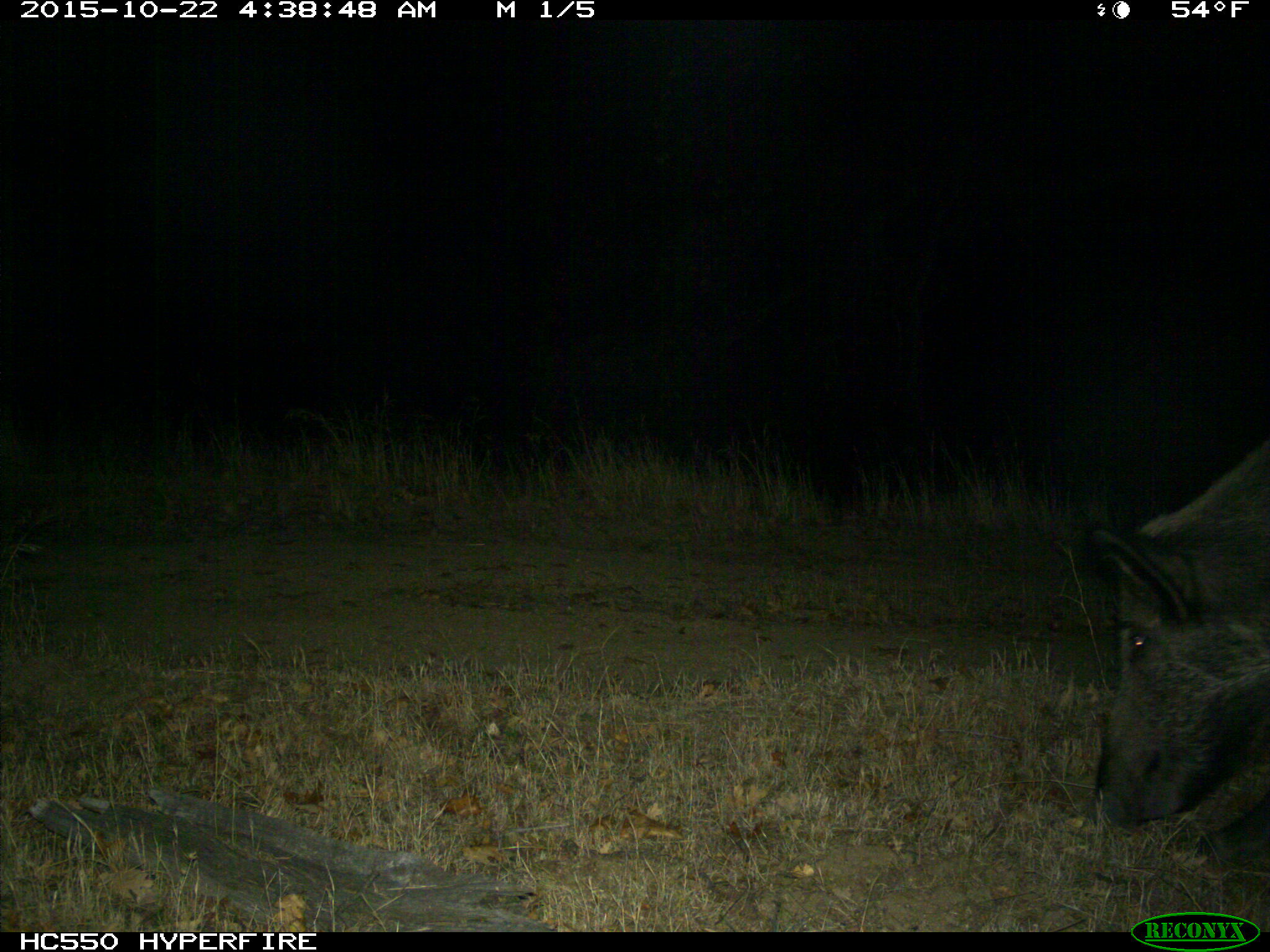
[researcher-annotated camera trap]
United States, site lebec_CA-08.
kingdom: Animalia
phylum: Chordata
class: Mammalia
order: Artiodactyla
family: Suidae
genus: Sus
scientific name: Sus scrofa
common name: wild boar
Sus scrofa (wild boar).